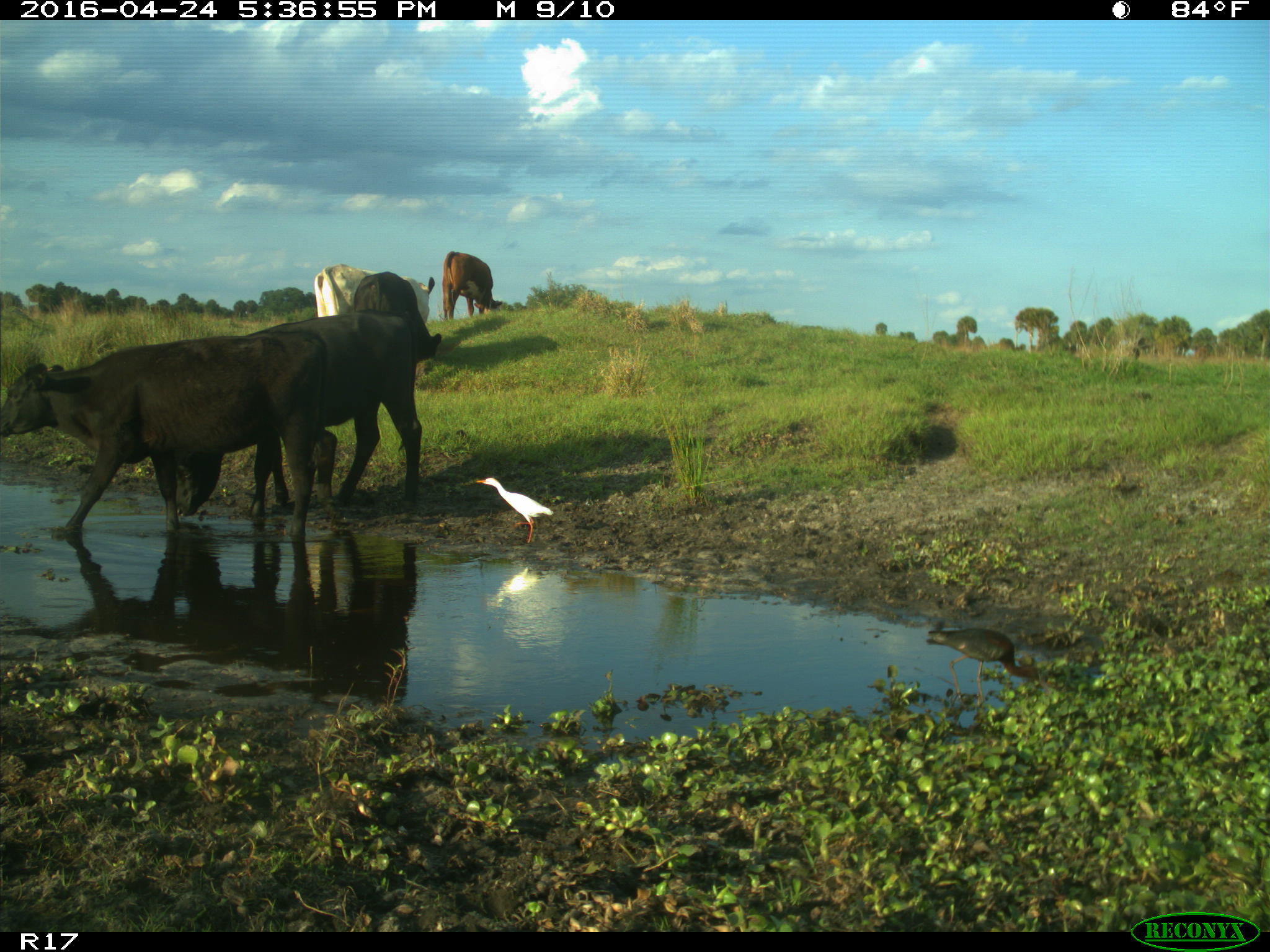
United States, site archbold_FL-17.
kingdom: Animalia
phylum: Chordata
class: Mammalia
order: Artiodactyla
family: Bovidae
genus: Bos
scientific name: Bos taurus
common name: domestic cow